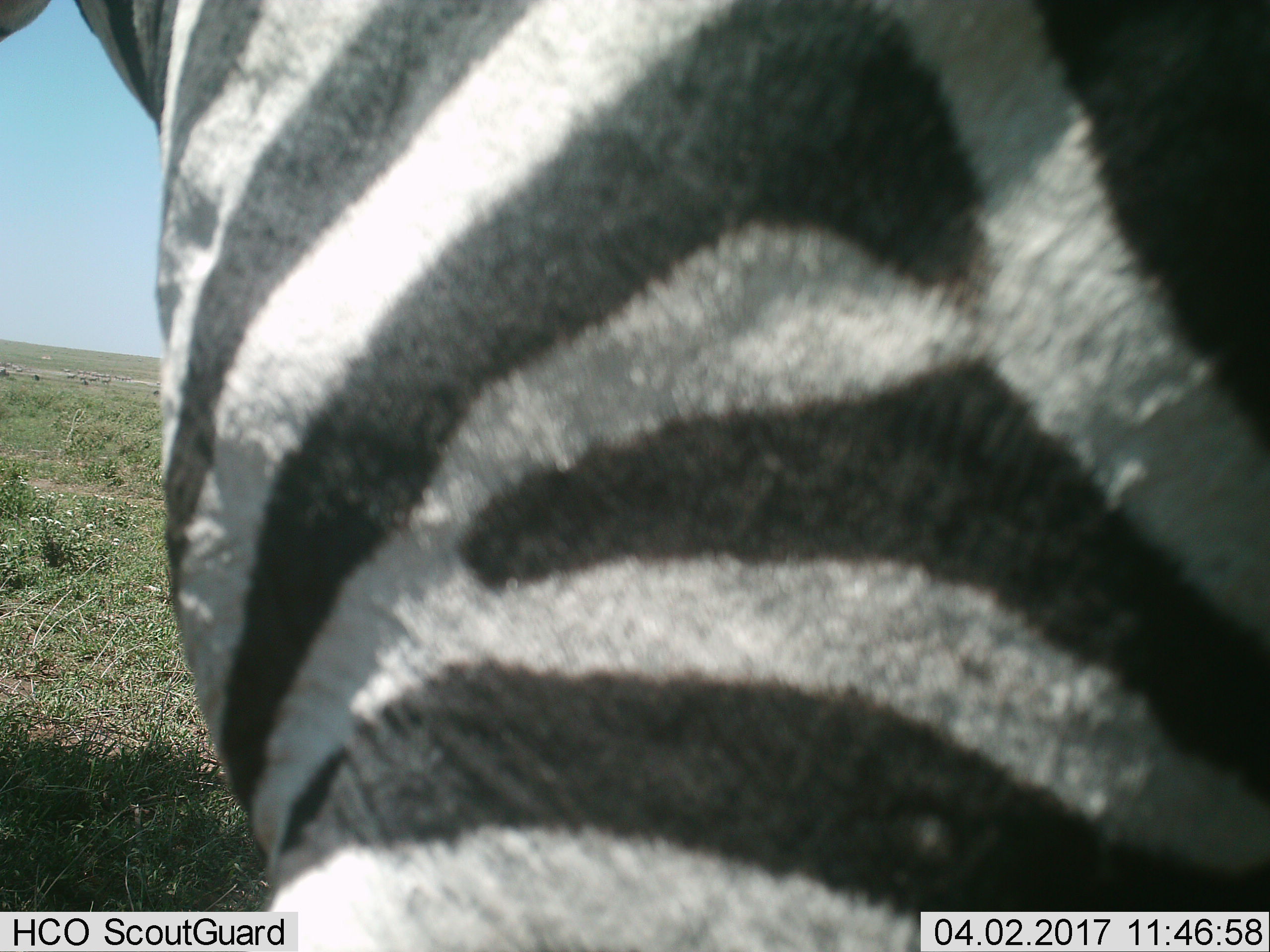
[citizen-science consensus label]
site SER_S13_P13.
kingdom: Animalia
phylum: Chordata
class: Mammalia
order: Perissodactyla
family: Equidae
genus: Equus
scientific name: Equus quagga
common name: plains zebra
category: zebraplains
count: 1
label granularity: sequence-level